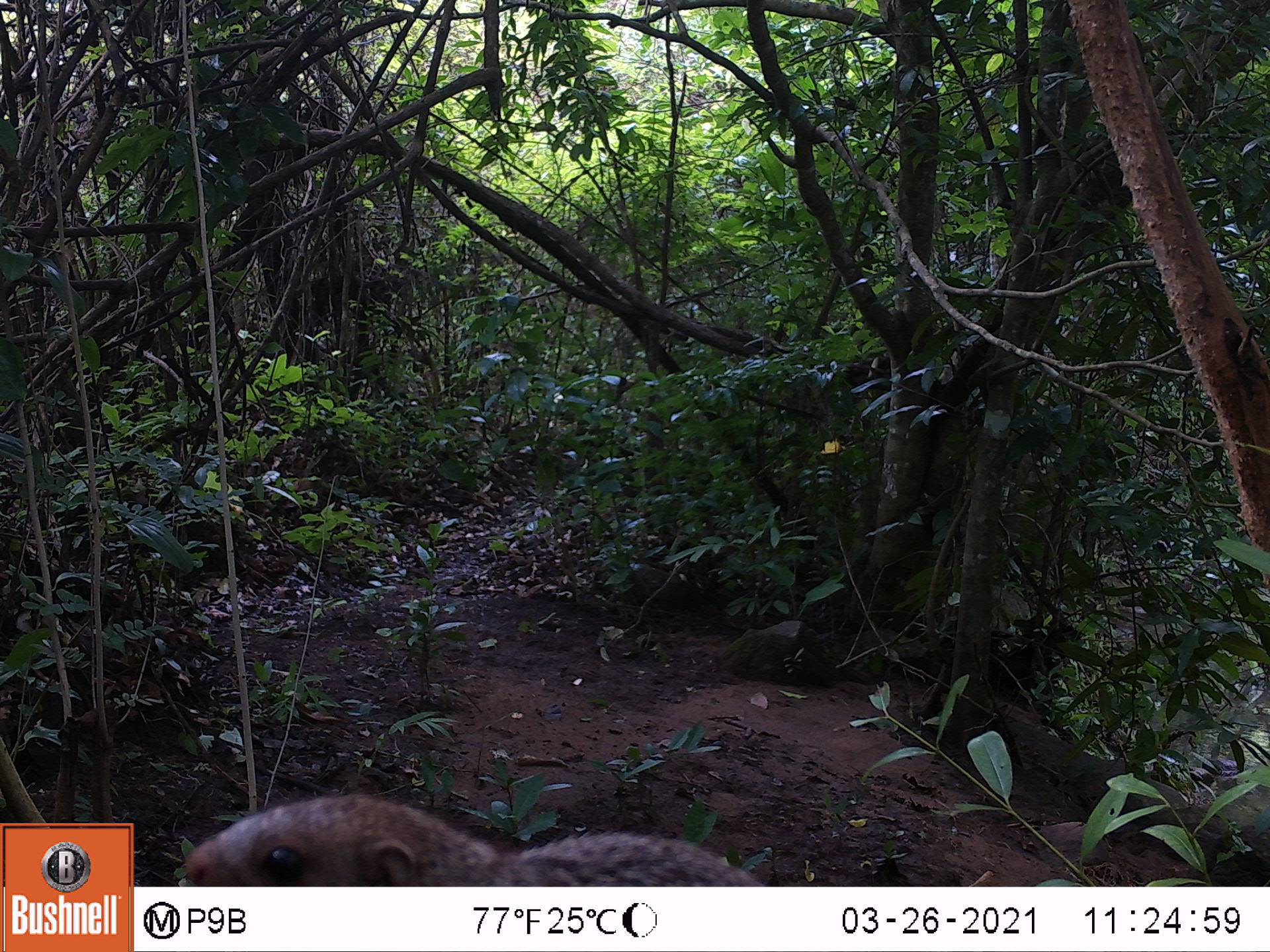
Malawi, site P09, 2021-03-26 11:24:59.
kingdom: Animalia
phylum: Chordata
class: Mammalia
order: Rodentia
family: Sciuridae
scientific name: Sciuridae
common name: squirrel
Squirrel (Sciuridae), count 1.